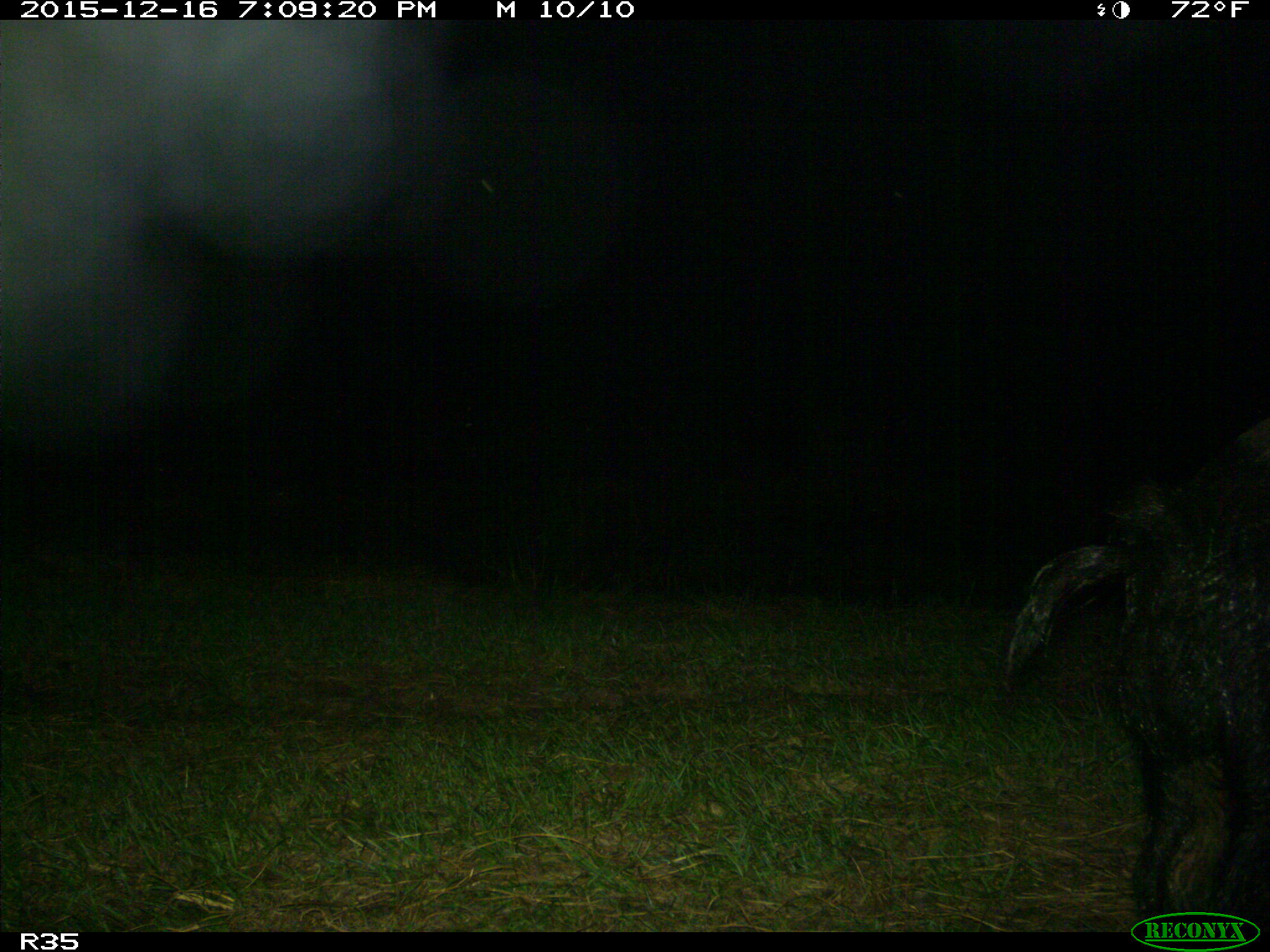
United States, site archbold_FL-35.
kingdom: Animalia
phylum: Chordata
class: Mammalia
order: Artiodactyla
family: Suidae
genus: Sus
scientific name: Sus scrofa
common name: wild boar